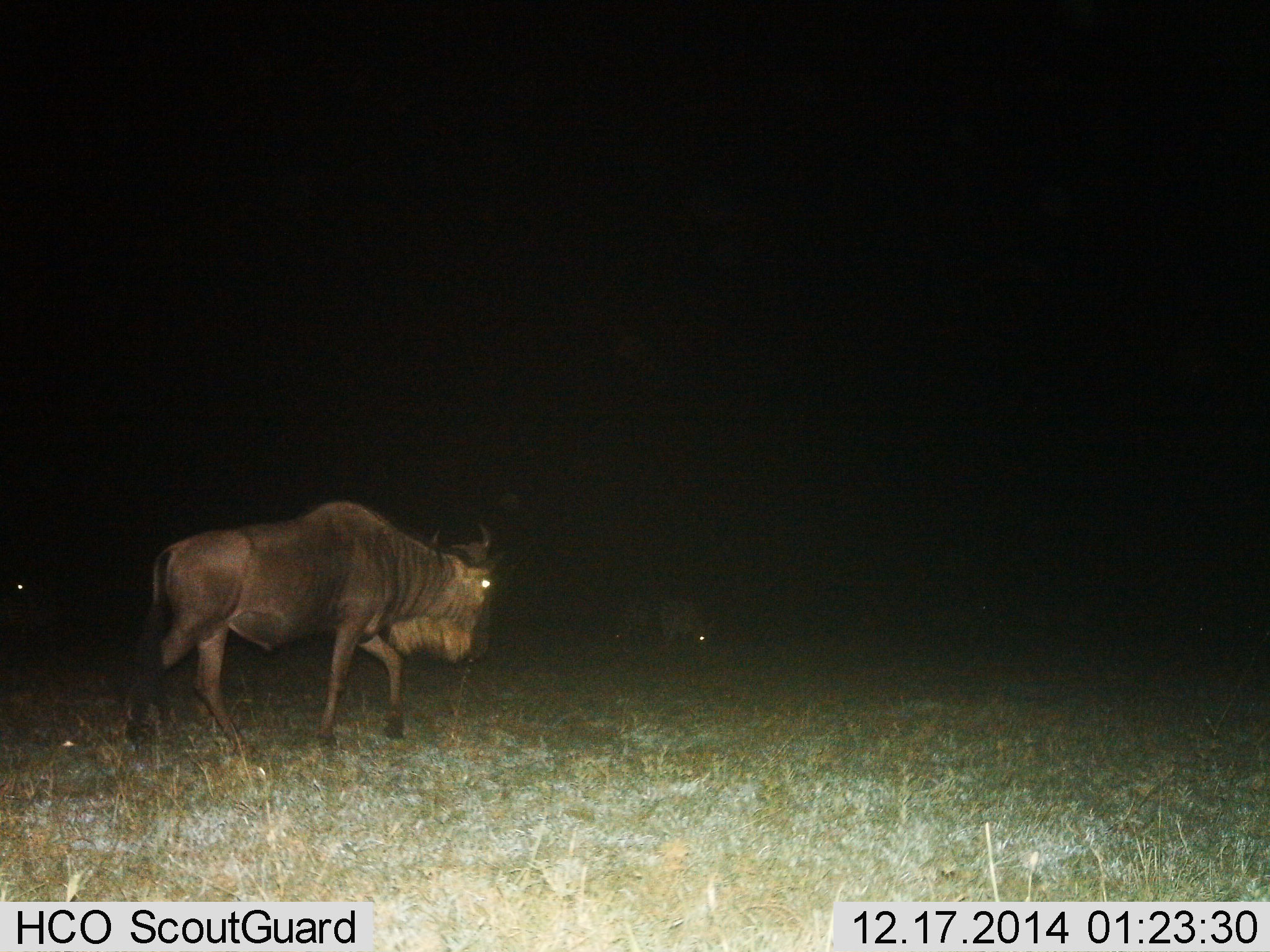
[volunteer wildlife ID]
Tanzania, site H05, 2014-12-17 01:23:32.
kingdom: Animalia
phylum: Chordata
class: Mammalia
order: Artiodactyla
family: Bovidae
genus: Connochaetes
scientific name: Connochaetes taurinus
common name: blue wildebeest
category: wildebeest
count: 2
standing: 10%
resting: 0%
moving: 100%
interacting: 0%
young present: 0%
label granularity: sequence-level